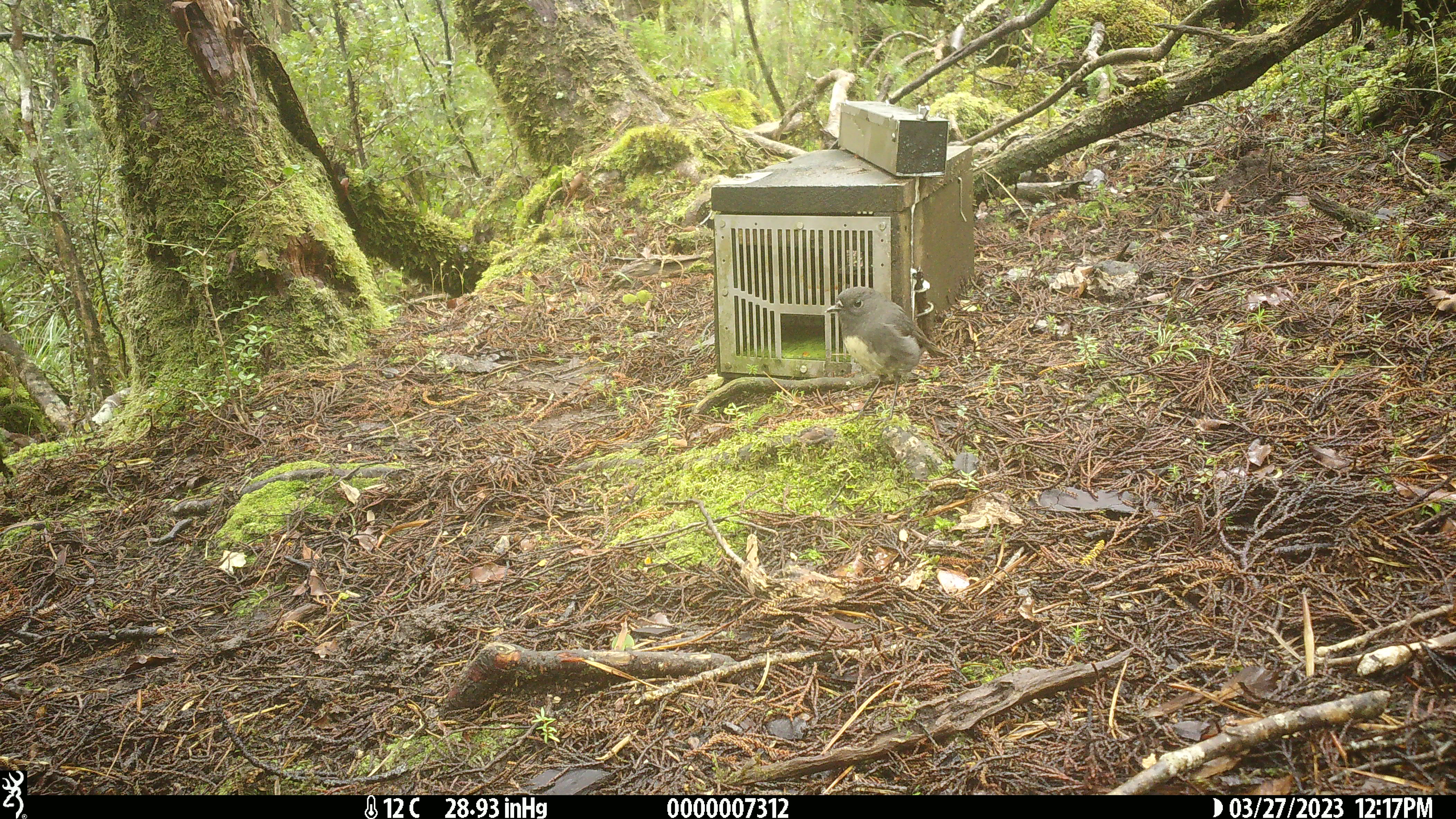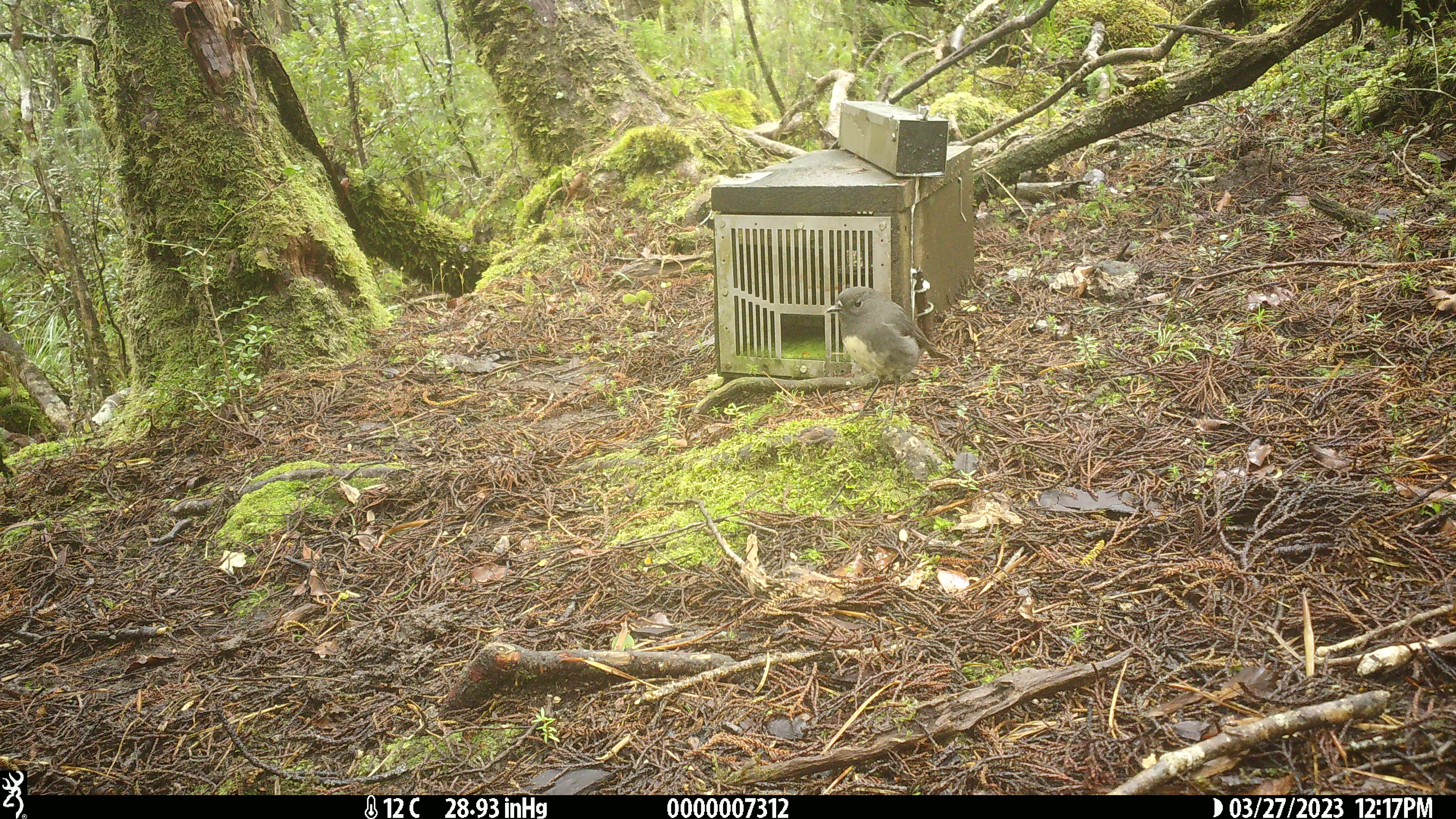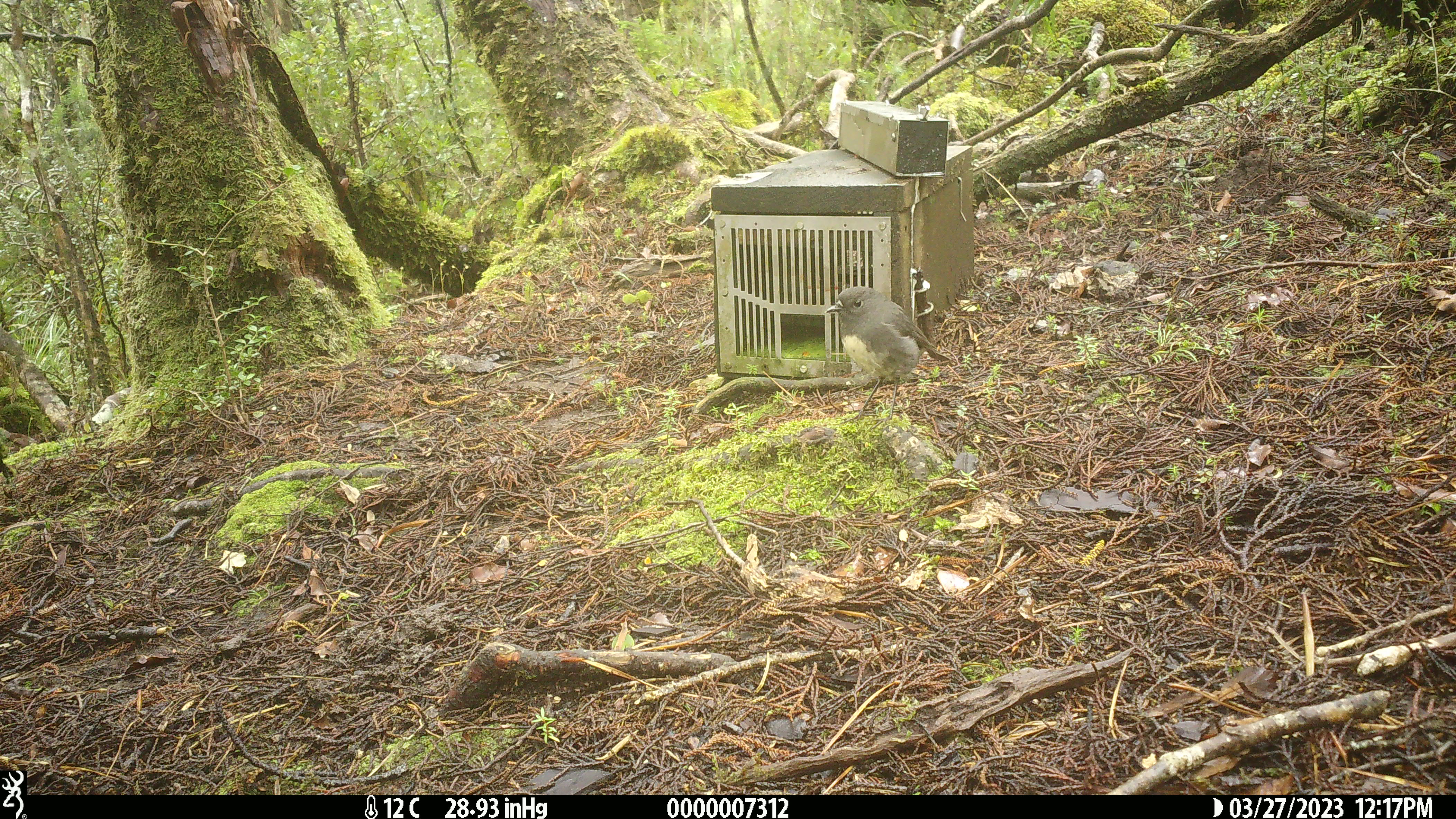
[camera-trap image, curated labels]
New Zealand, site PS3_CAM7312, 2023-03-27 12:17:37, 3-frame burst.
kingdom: Animalia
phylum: Chordata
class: Aves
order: Passeriformes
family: Petroicidae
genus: Petroica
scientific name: Petroica australis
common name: new zealand robin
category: robin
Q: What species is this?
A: Robin (new zealand robin) (Petroica australis).